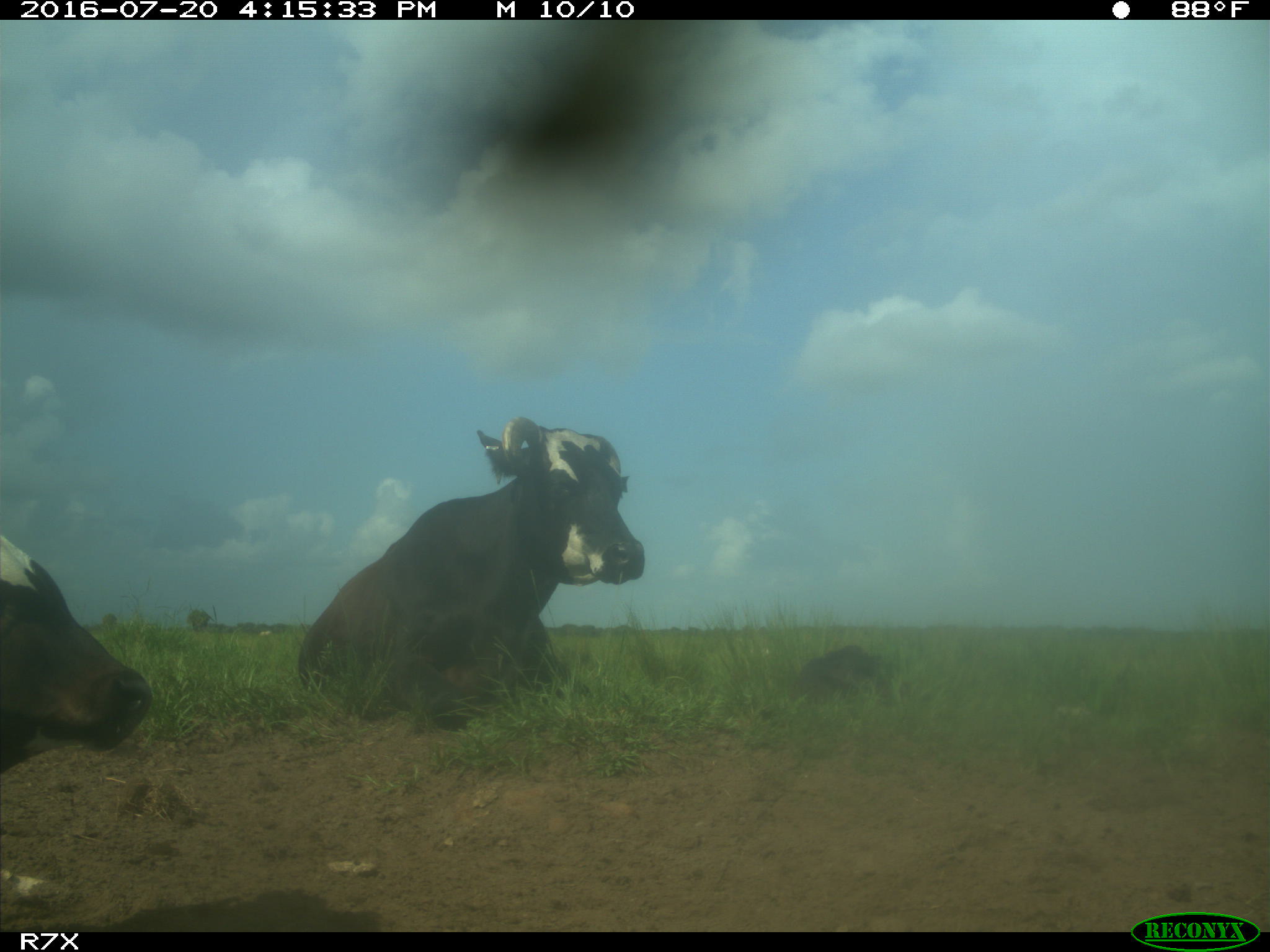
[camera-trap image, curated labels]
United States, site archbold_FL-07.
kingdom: Animalia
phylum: Chordata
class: Mammalia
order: Artiodactyla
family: Bovidae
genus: Bos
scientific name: Bos taurus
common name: domestic cow